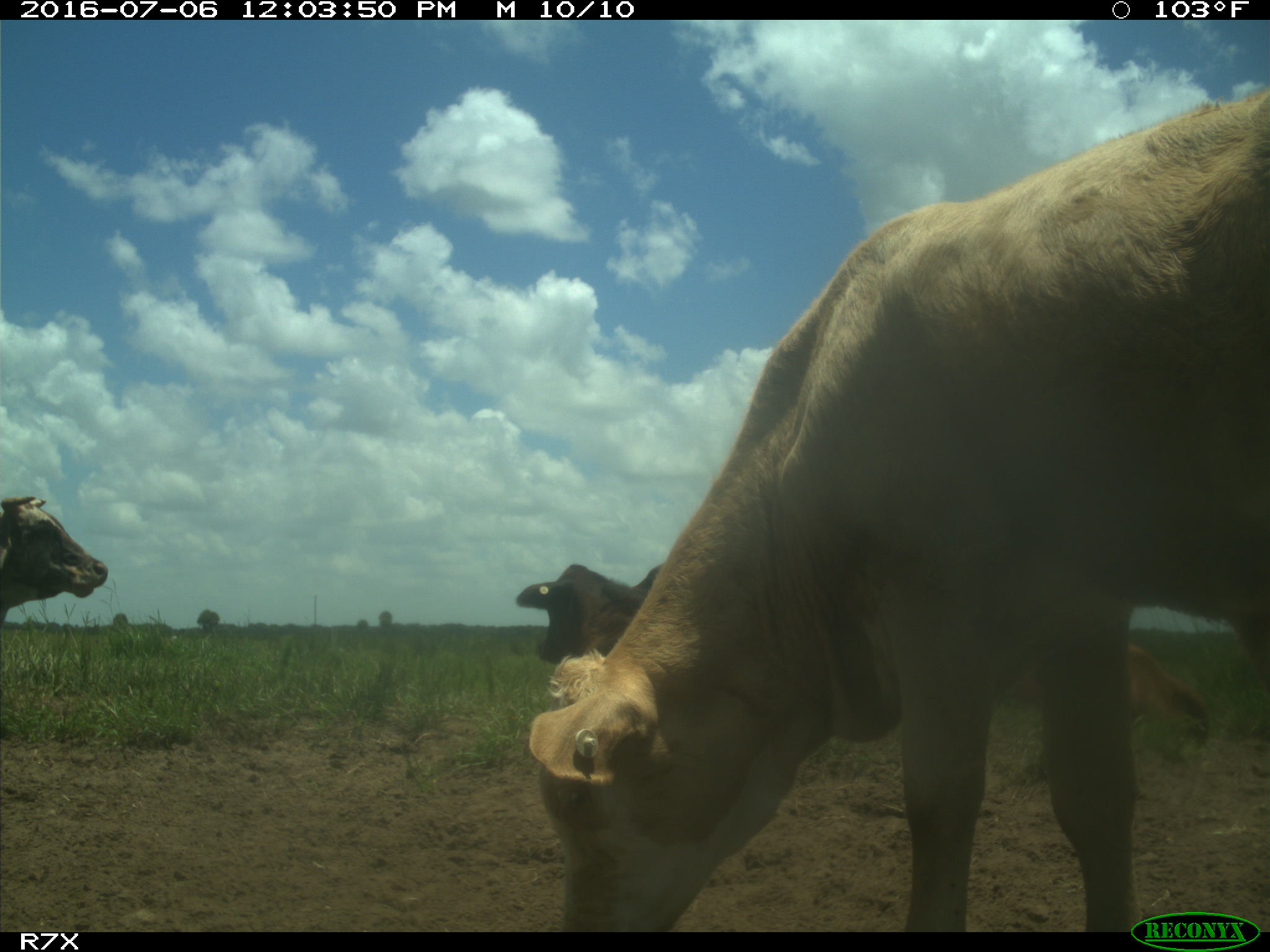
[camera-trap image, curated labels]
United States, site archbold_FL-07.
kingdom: Animalia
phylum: Chordata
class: Mammalia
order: Artiodactyla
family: Bovidae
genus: Bos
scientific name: Bos taurus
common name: domestic cow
Bos taurus (domestic cow).